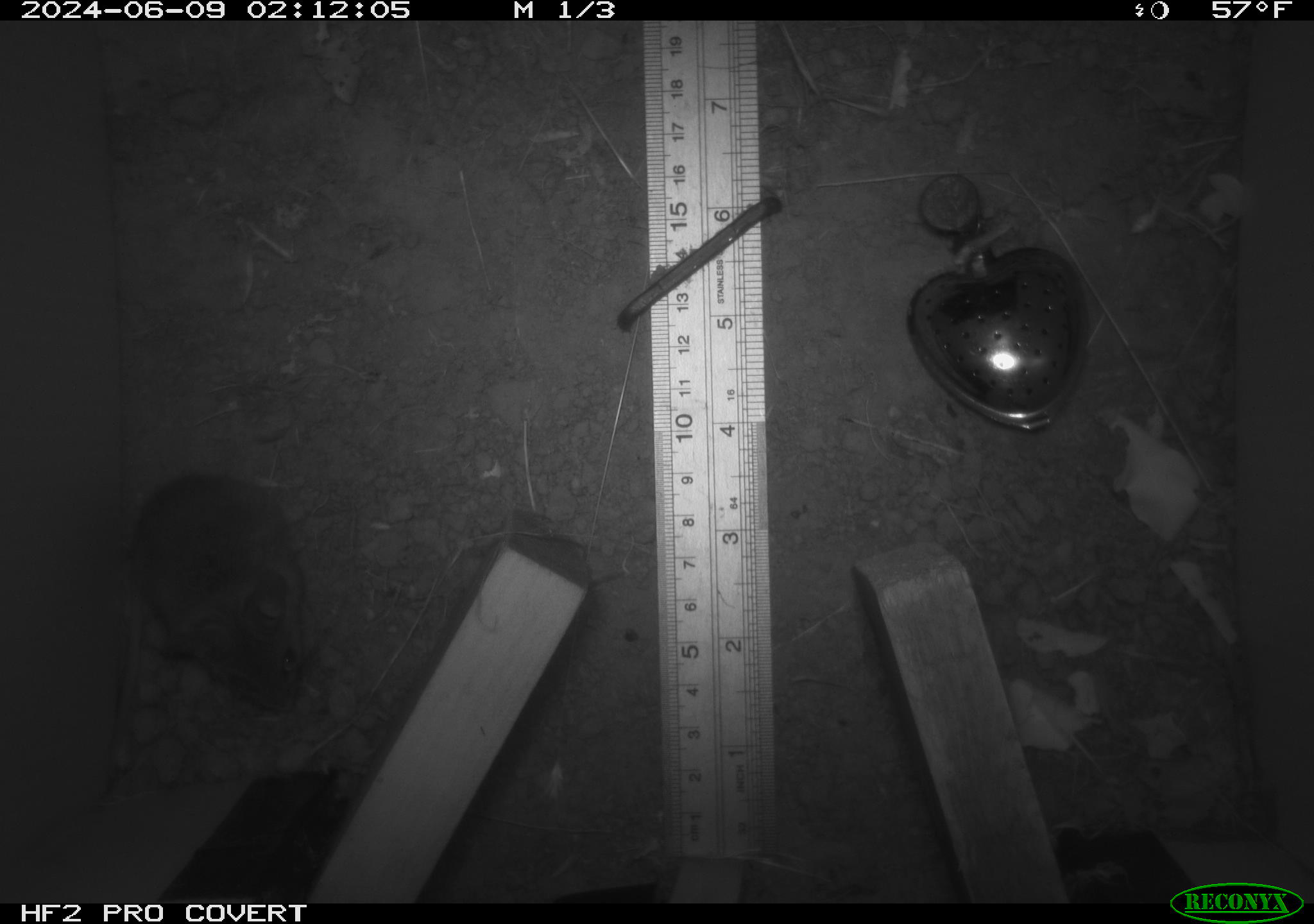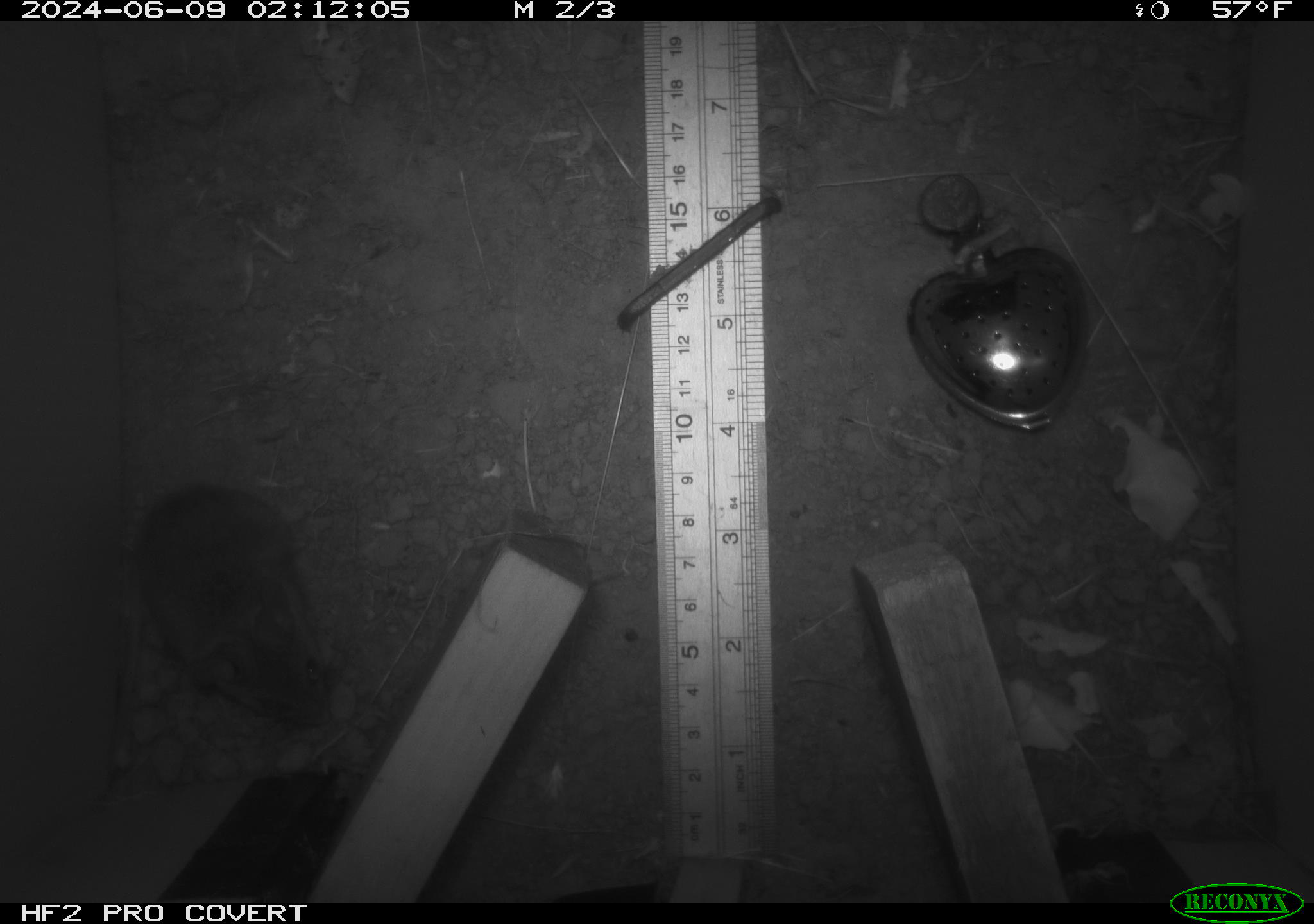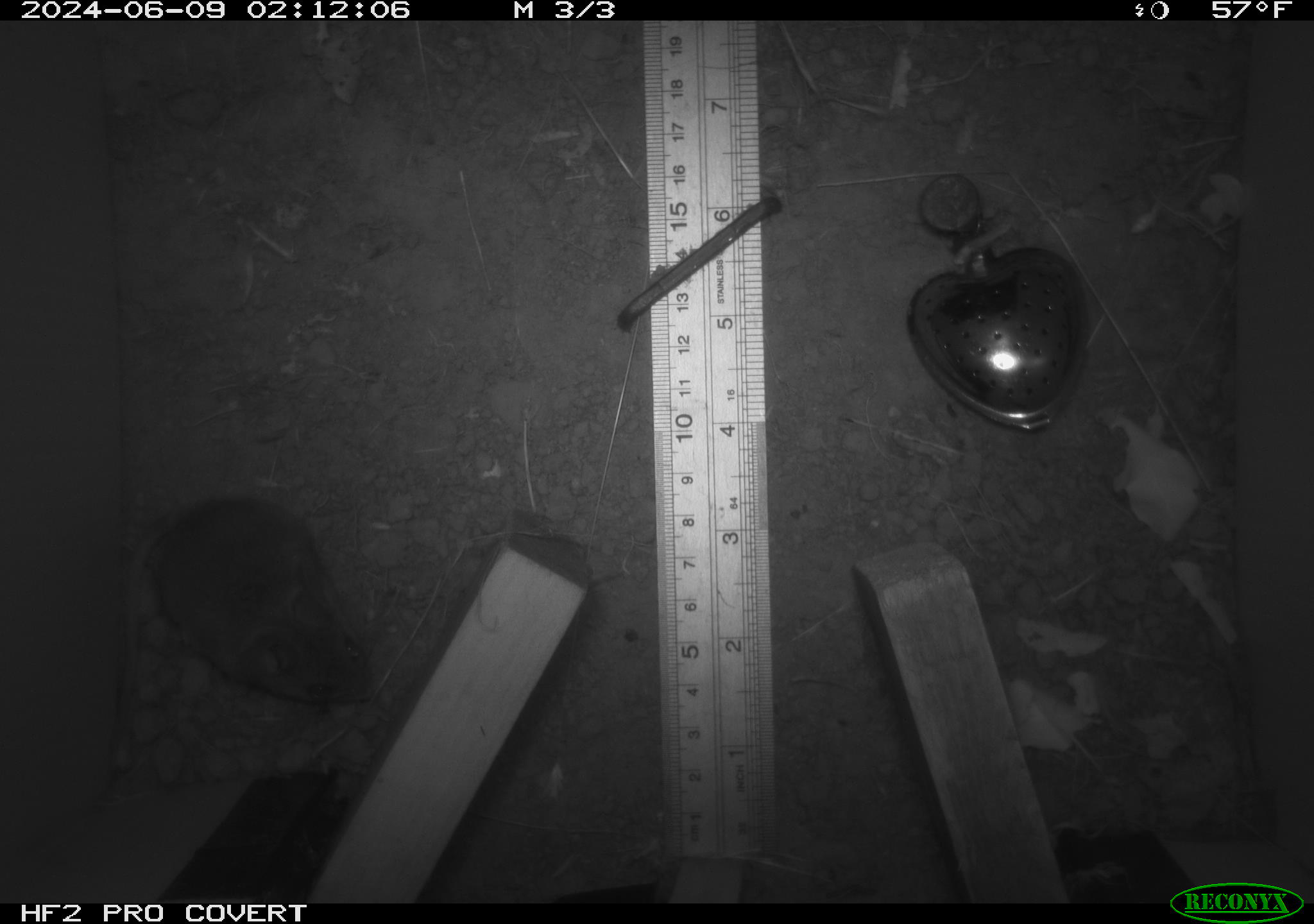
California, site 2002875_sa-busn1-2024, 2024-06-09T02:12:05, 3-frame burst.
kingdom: Animalia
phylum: Chordata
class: Mammalia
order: Rodentia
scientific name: Rodentia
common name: mouse species